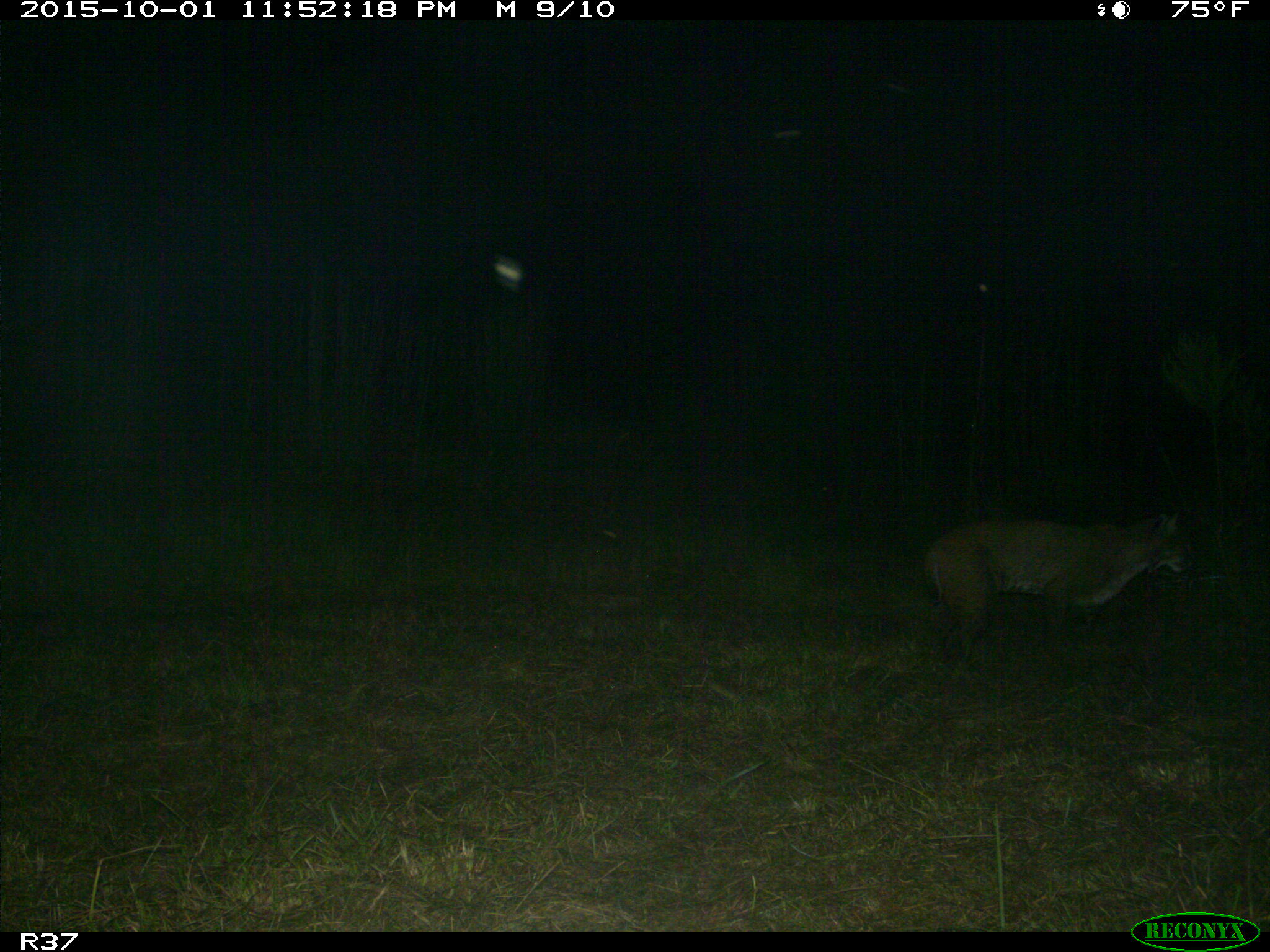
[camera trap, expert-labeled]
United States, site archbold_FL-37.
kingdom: Animalia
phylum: Chordata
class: Mammalia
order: Carnivora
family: Felidae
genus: Lynx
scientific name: Lynx rufus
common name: bobcat